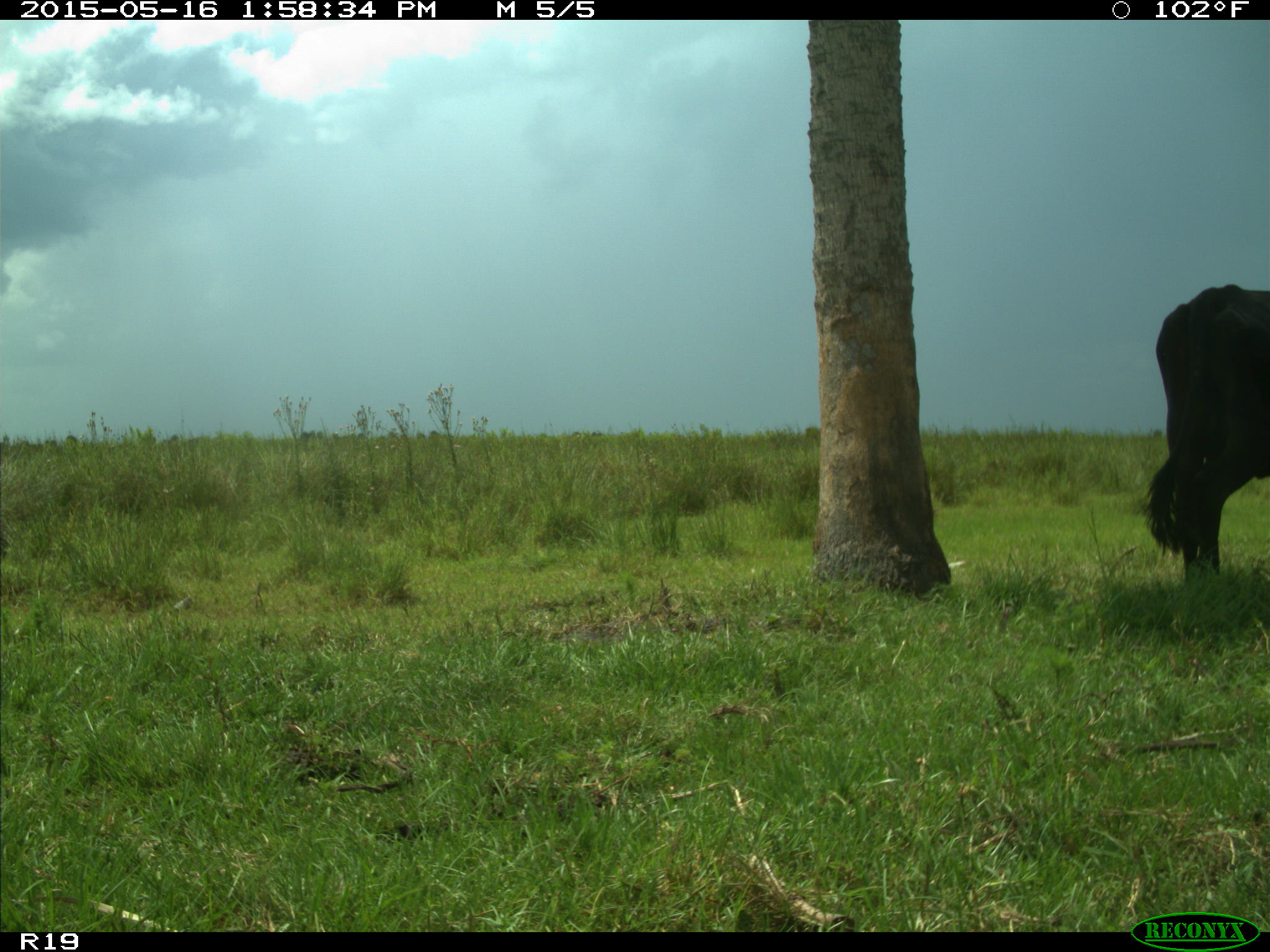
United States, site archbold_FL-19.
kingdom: Animalia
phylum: Chordata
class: Mammalia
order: Artiodactyla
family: Bovidae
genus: Bos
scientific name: Bos taurus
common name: domestic cow